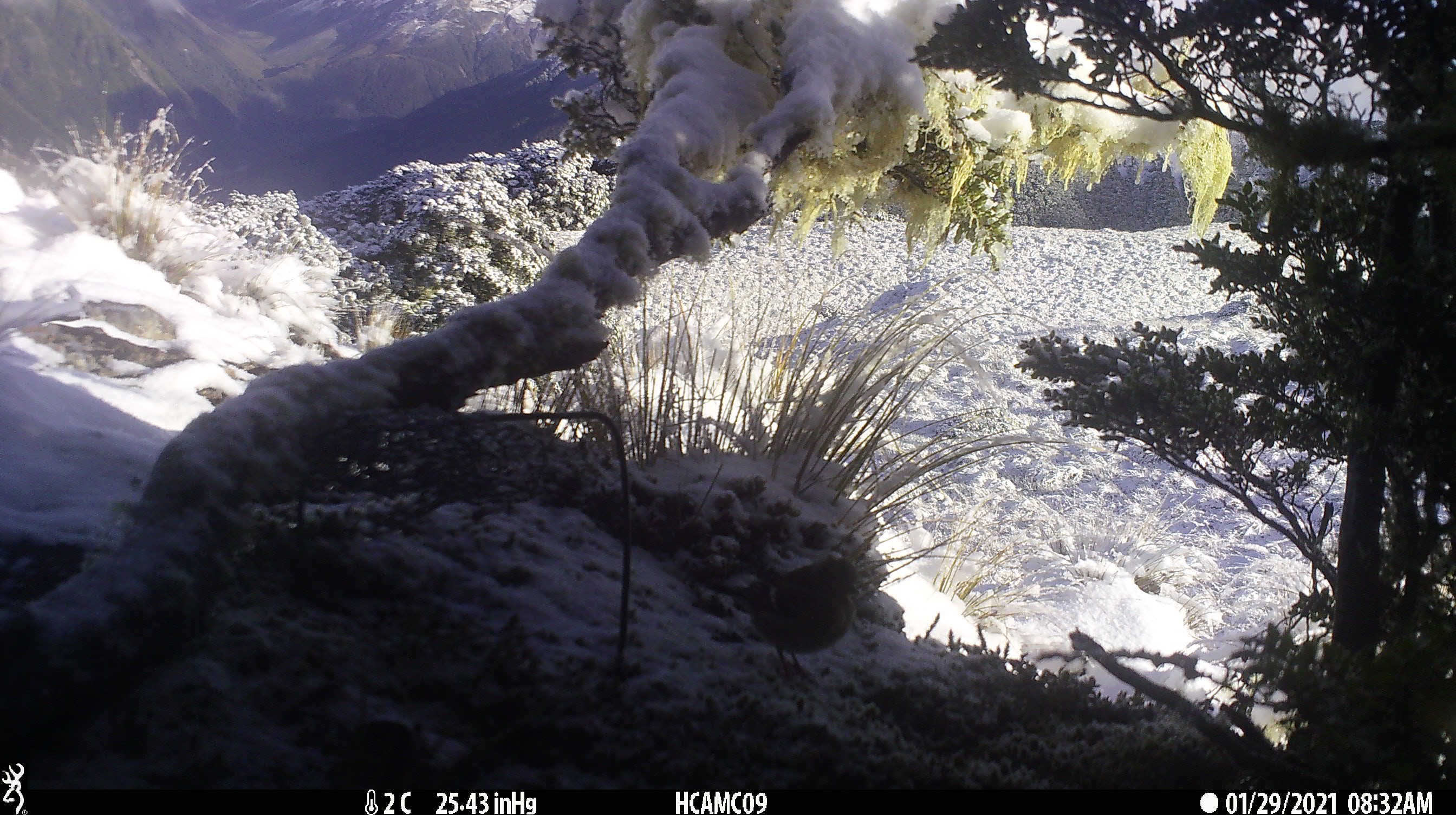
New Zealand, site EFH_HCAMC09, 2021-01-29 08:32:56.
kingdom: Animalia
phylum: Chordata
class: Aves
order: Passeriformes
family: Fringillidae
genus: Fringilla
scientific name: Fringilla coelebs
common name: common chaffinch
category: chaffinch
Chaffinch (common chaffinch) (Fringilla coelebs).